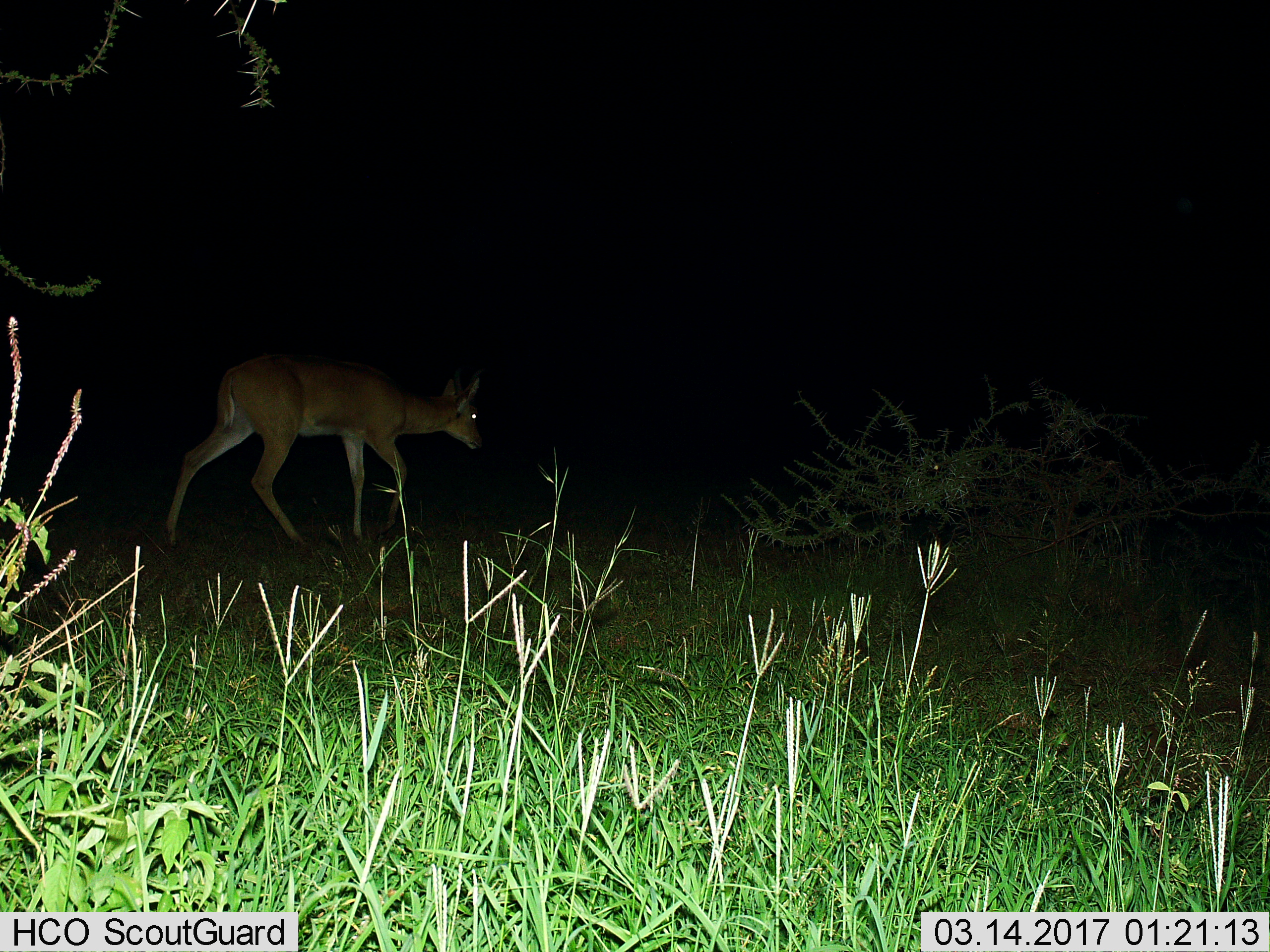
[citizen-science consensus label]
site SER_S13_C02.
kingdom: Animalia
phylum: Chordata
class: Mammalia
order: Artiodactyla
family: Bovidae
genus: Redunca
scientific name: Redunca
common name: reedbuck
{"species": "reedbuck (Redunca)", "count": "1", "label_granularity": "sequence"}